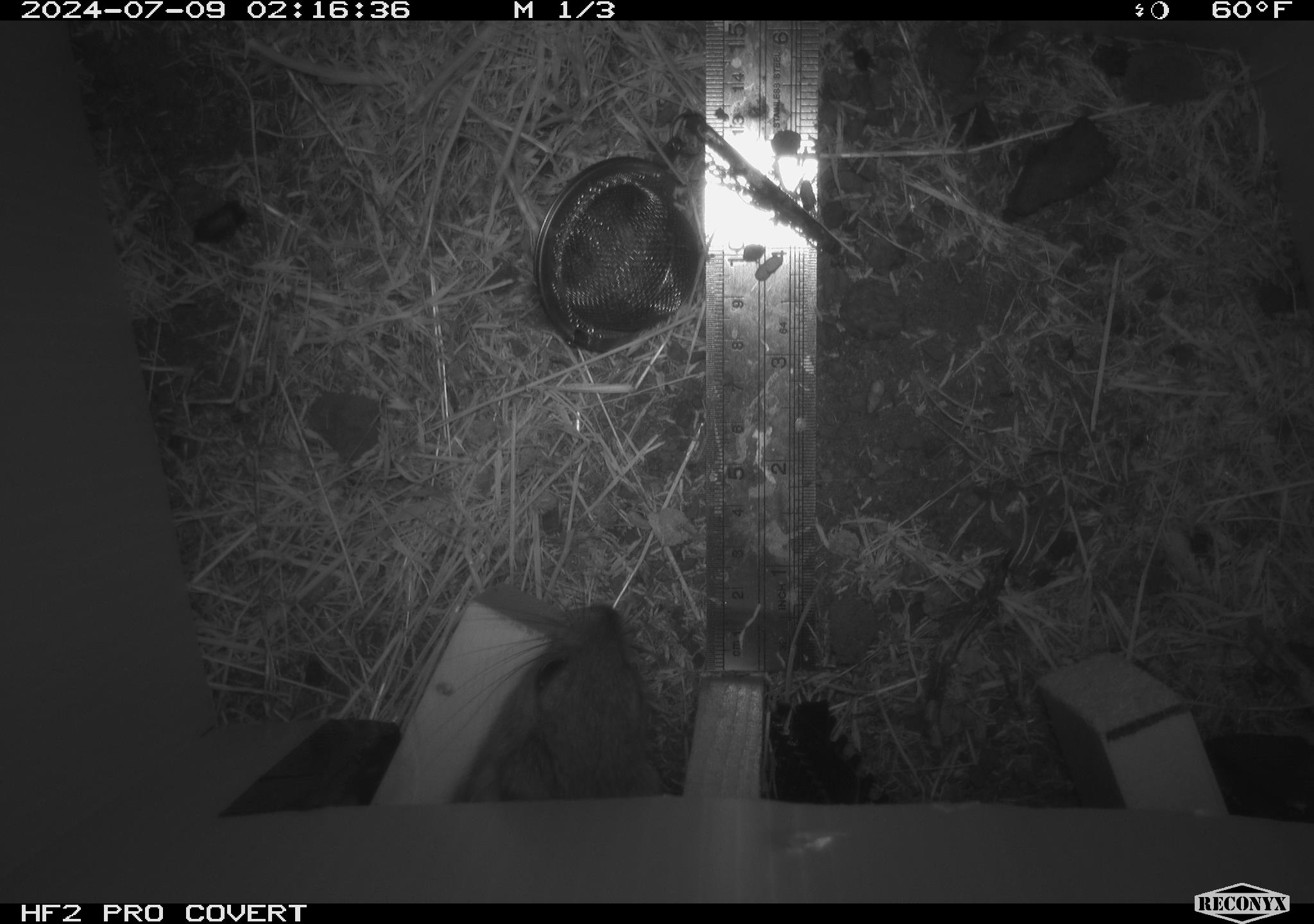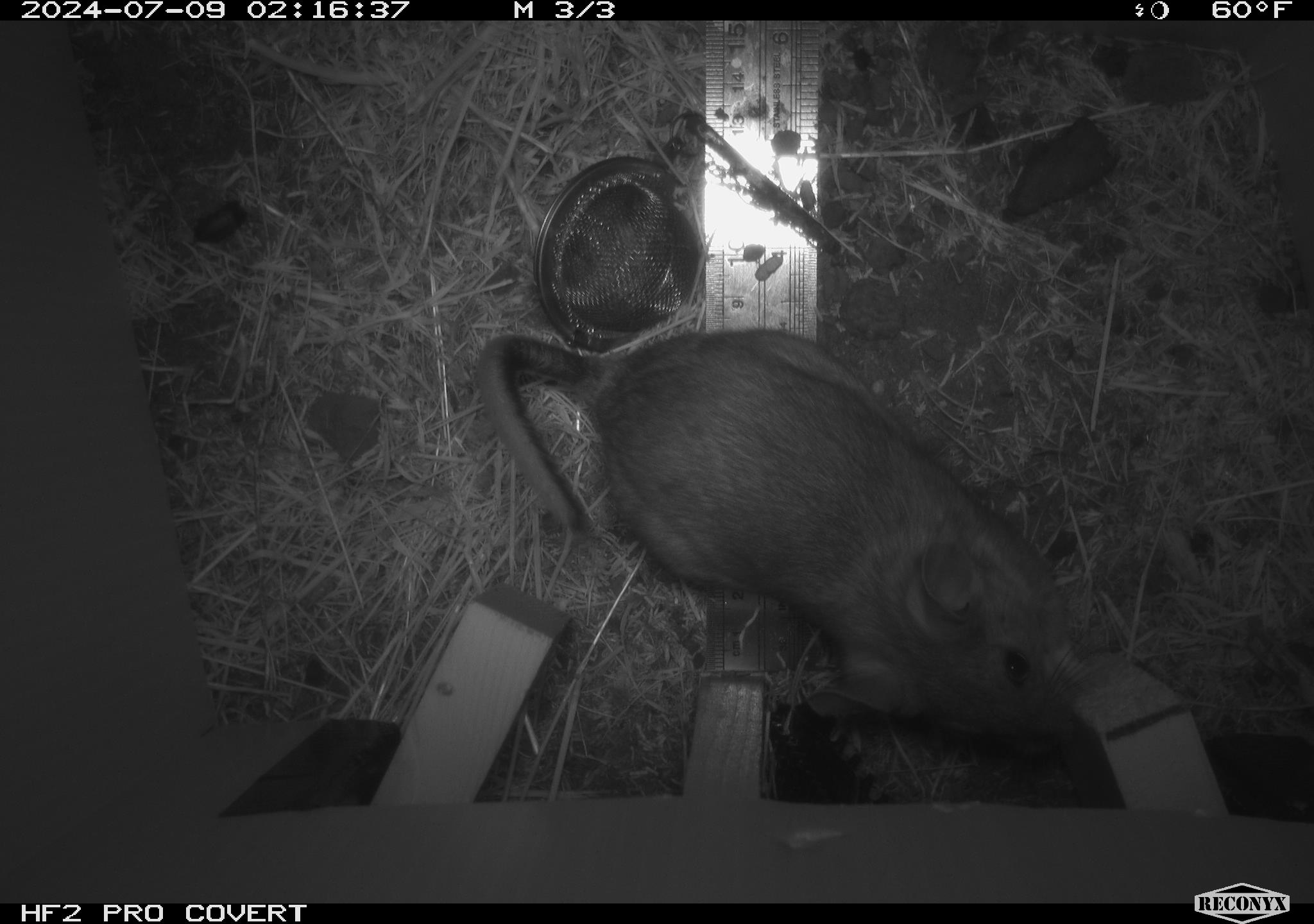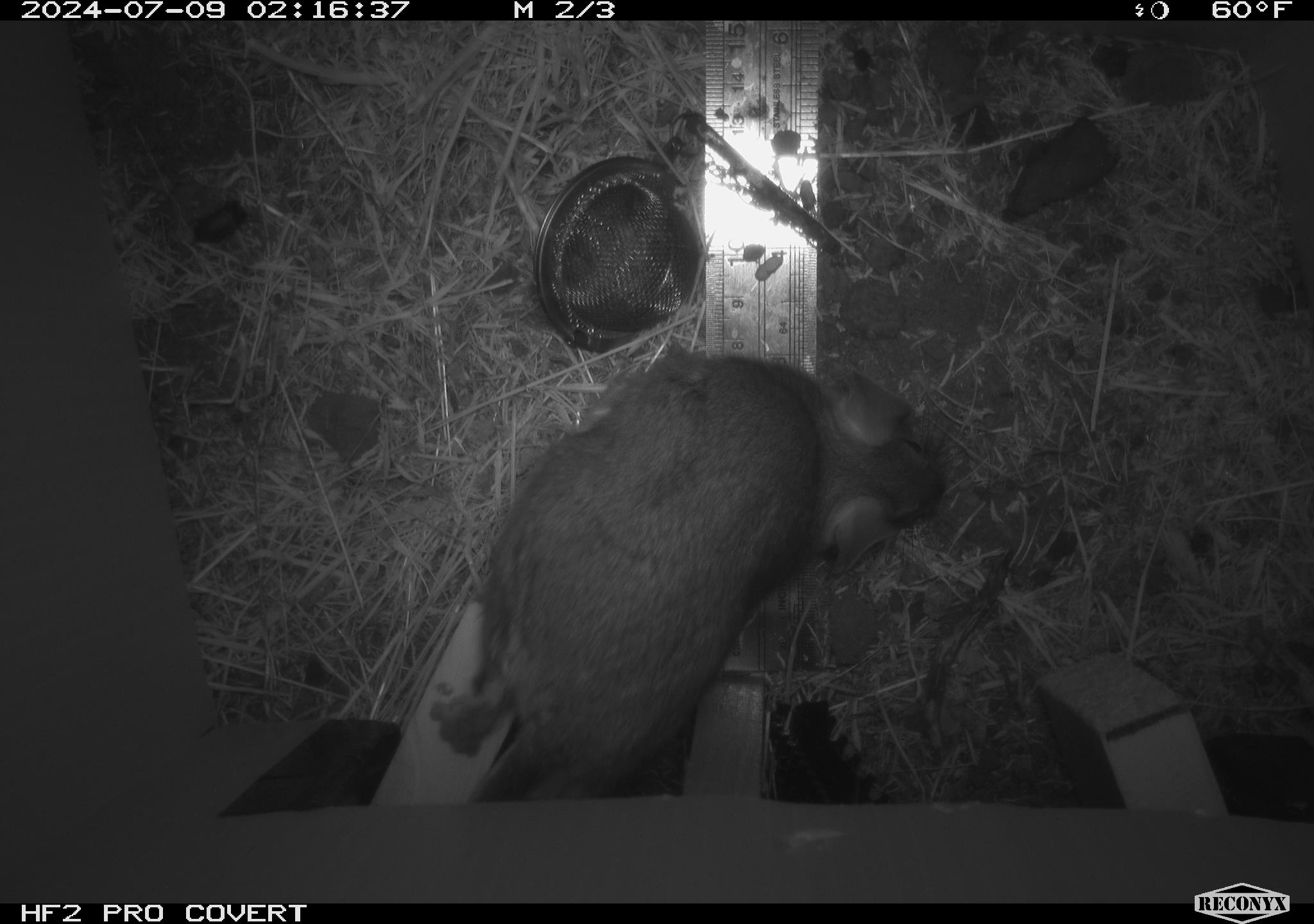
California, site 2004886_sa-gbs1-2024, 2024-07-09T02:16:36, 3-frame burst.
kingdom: Animalia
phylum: Chordata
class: Mammalia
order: Rodentia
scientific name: Rodentia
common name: woodrat or rat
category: woodrat or rat species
Woodrat or rat species (woodrat or rat) (Rodentia).